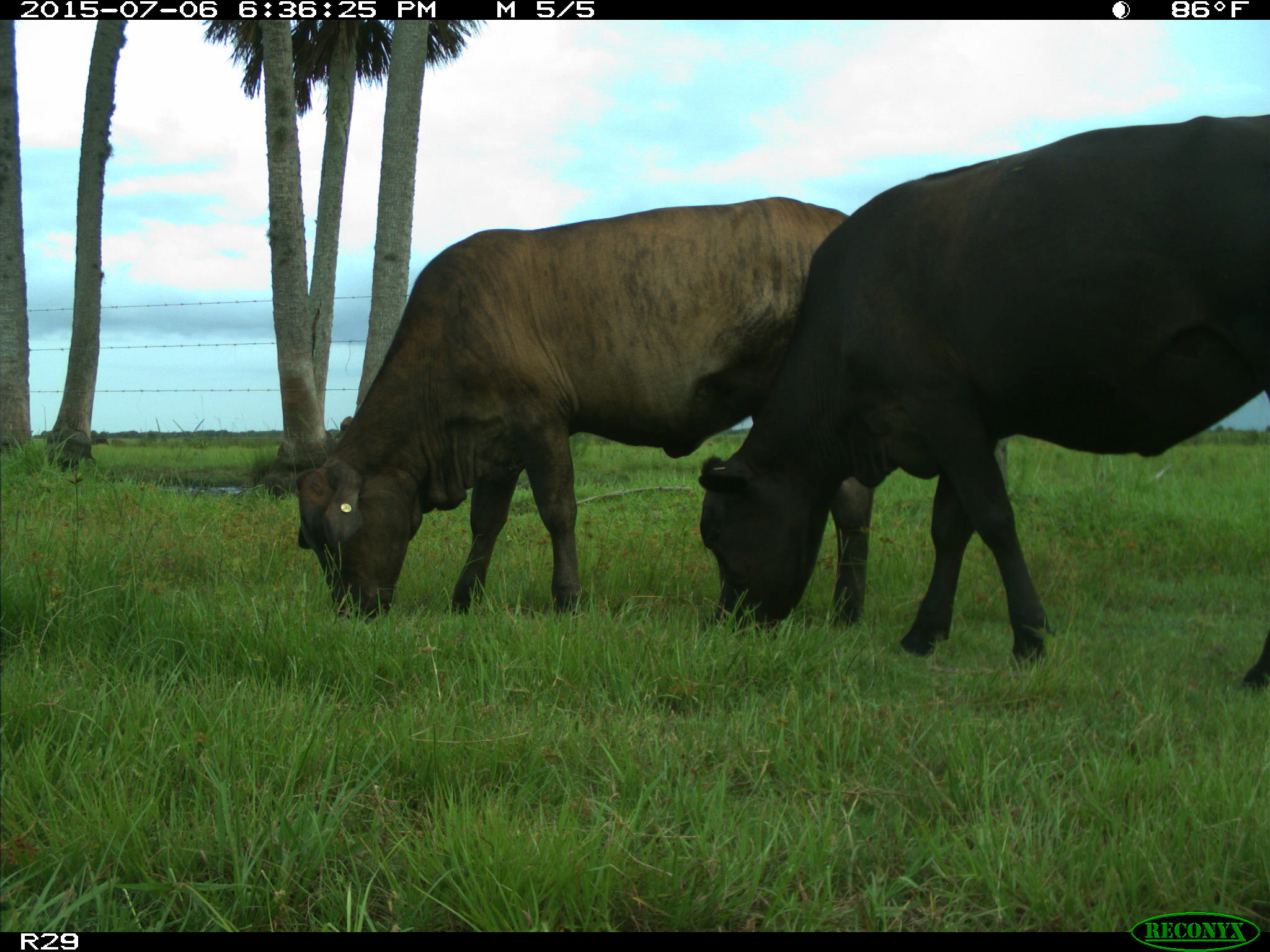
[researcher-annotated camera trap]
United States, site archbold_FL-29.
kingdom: Animalia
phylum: Chordata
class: Mammalia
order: Artiodactyla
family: Bovidae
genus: Bos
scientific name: Bos taurus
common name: domestic cow